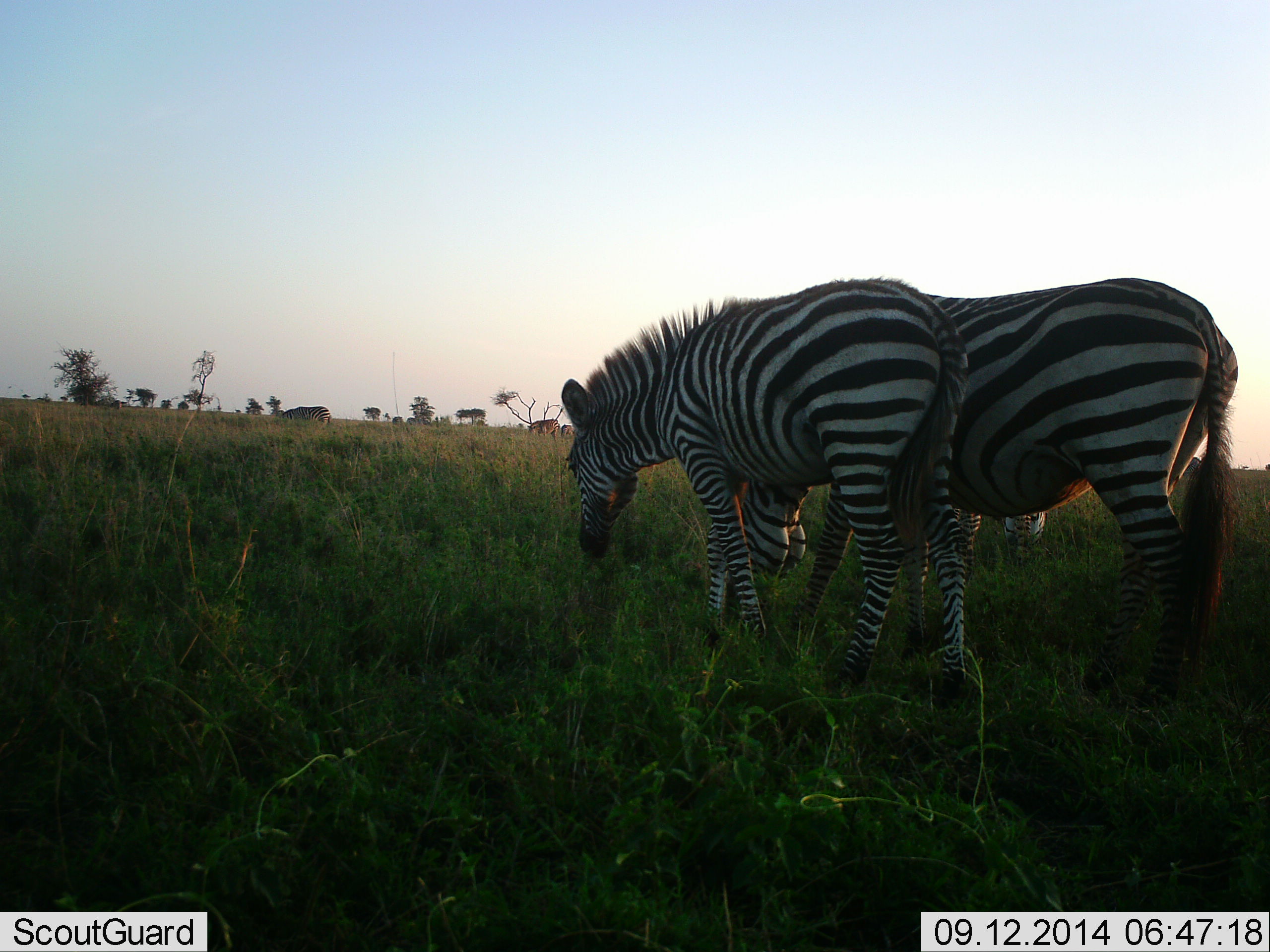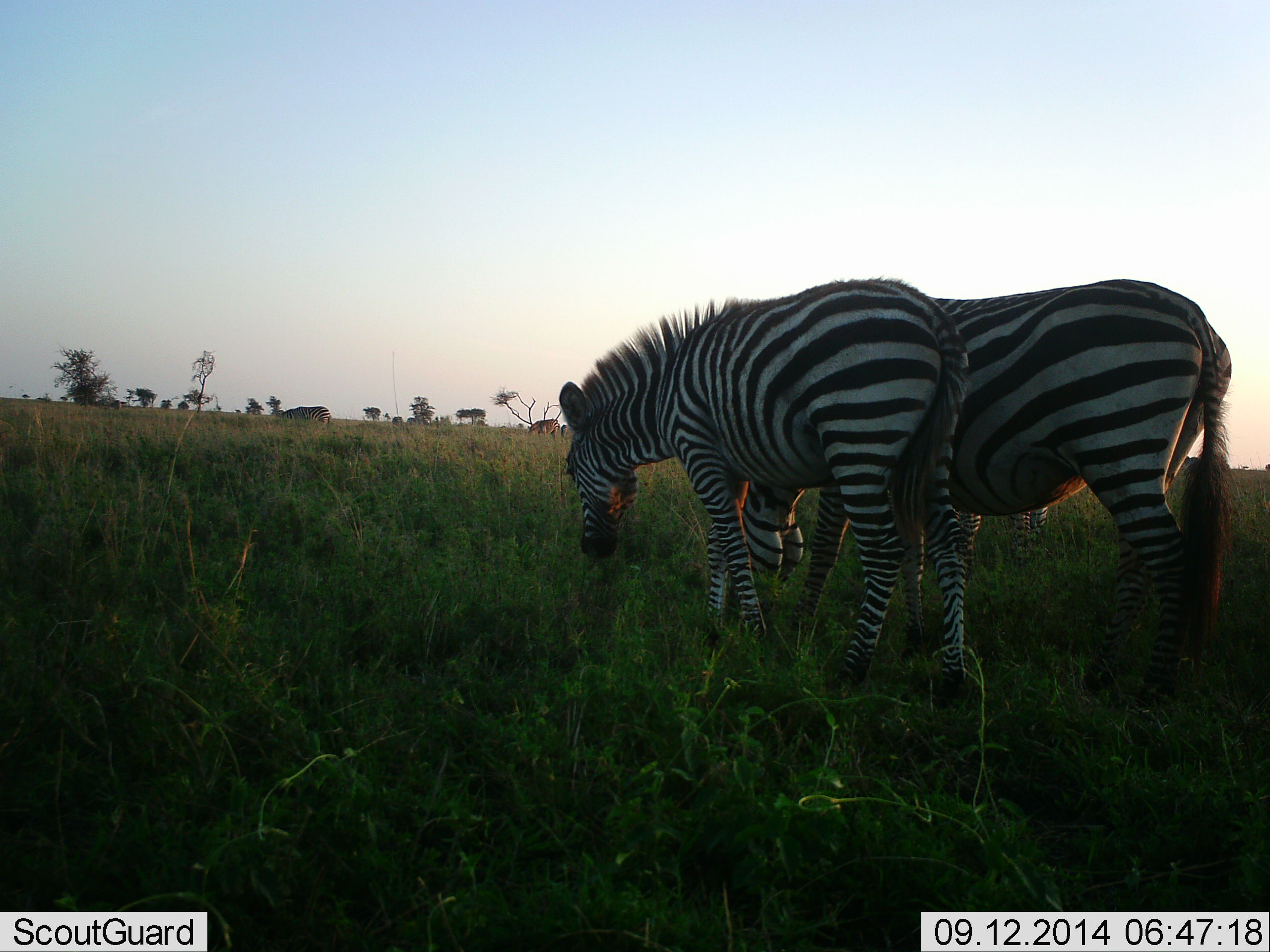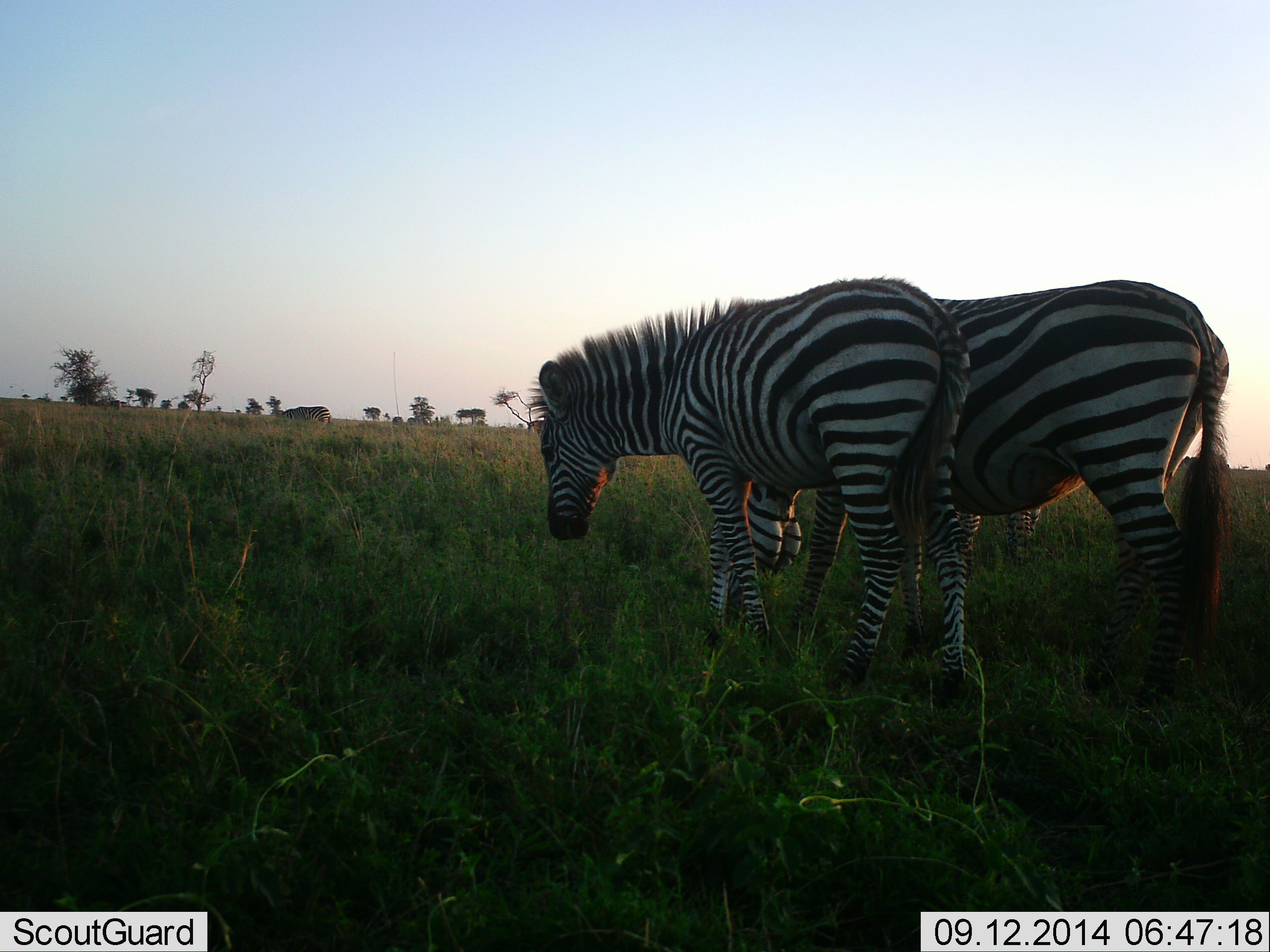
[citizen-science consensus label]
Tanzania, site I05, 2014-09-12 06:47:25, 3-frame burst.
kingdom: Animalia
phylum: Chordata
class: Mammalia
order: Perissodactyla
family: Equidae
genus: Equus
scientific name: Equus quagga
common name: plains zebra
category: zebra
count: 3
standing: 27%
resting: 0%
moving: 9%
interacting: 0%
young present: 0%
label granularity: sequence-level